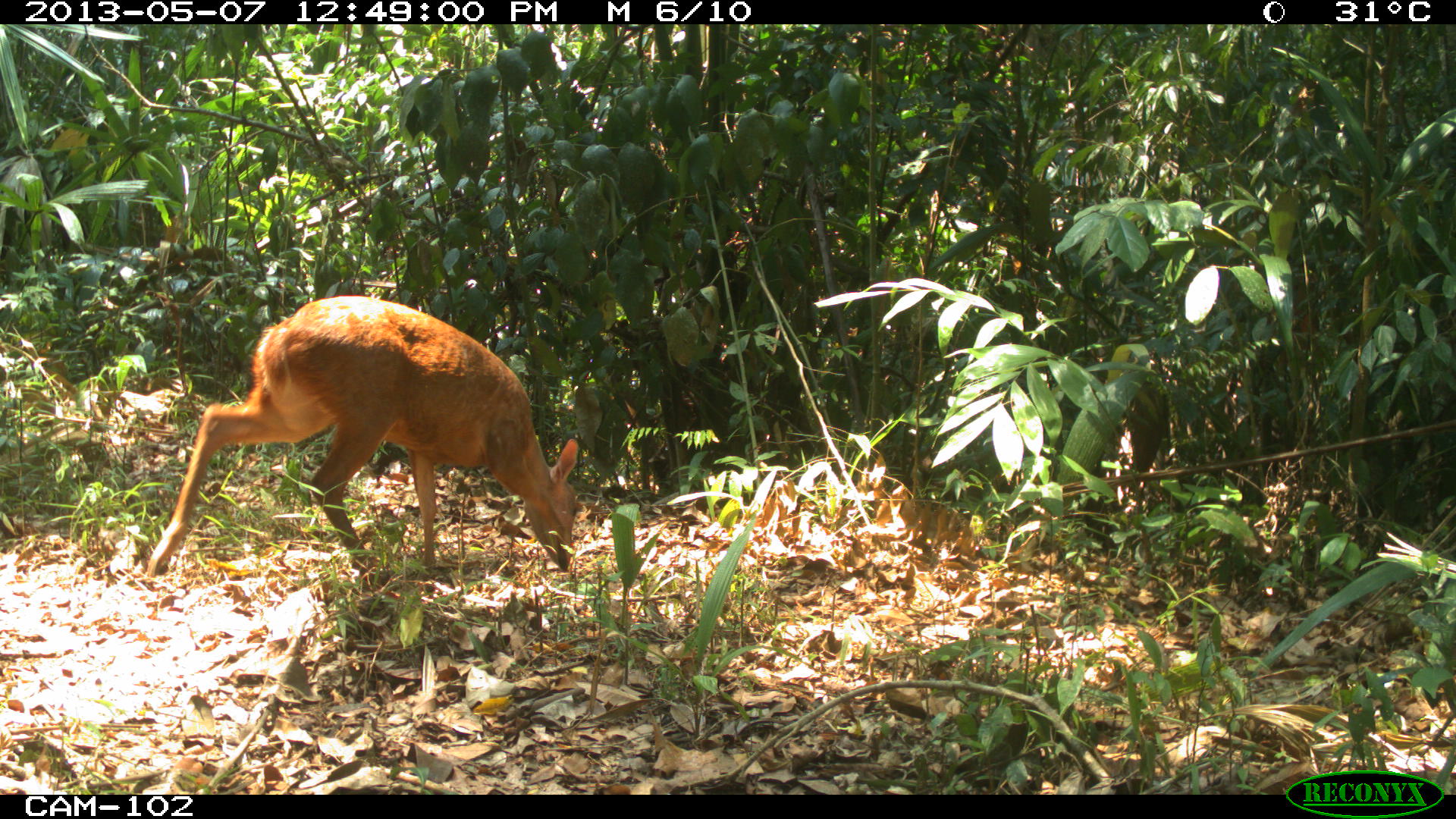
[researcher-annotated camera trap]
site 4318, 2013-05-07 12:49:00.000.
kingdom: Animalia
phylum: Chordata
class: Mammalia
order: Artiodactyla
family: Cervidae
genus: Mazama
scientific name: Mazama temama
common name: central american red brocket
Mazama temama (central american red brocket), count 1, sex female.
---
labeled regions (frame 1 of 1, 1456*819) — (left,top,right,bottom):
mazama temama: (143,292,579,595)